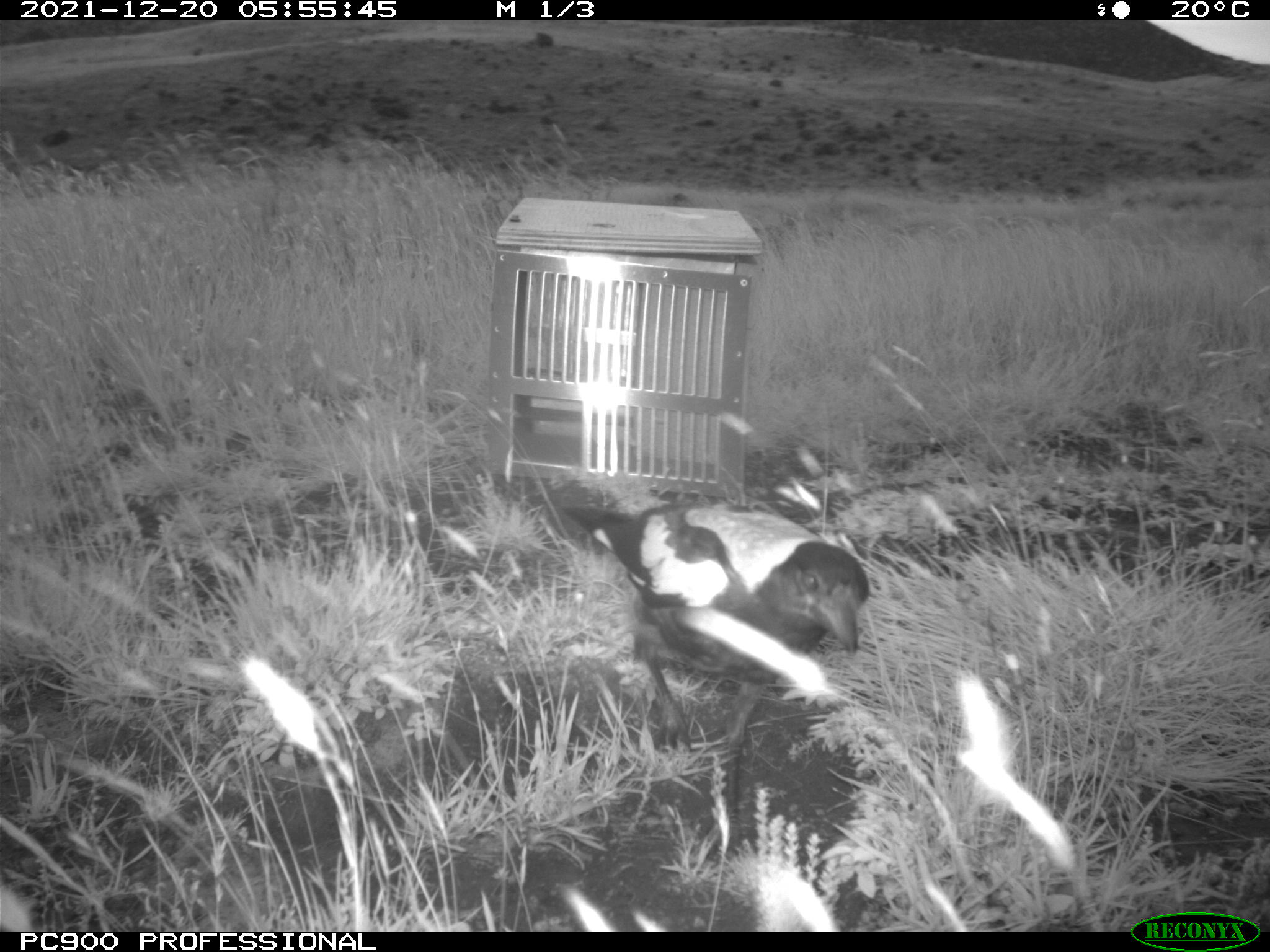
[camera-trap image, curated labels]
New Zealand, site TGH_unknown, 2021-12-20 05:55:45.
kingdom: Animalia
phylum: Chordata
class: Aves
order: Passeriformes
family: Artamidae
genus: Gymnorhina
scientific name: Gymnorhina tibicen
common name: australian magpie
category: magpie